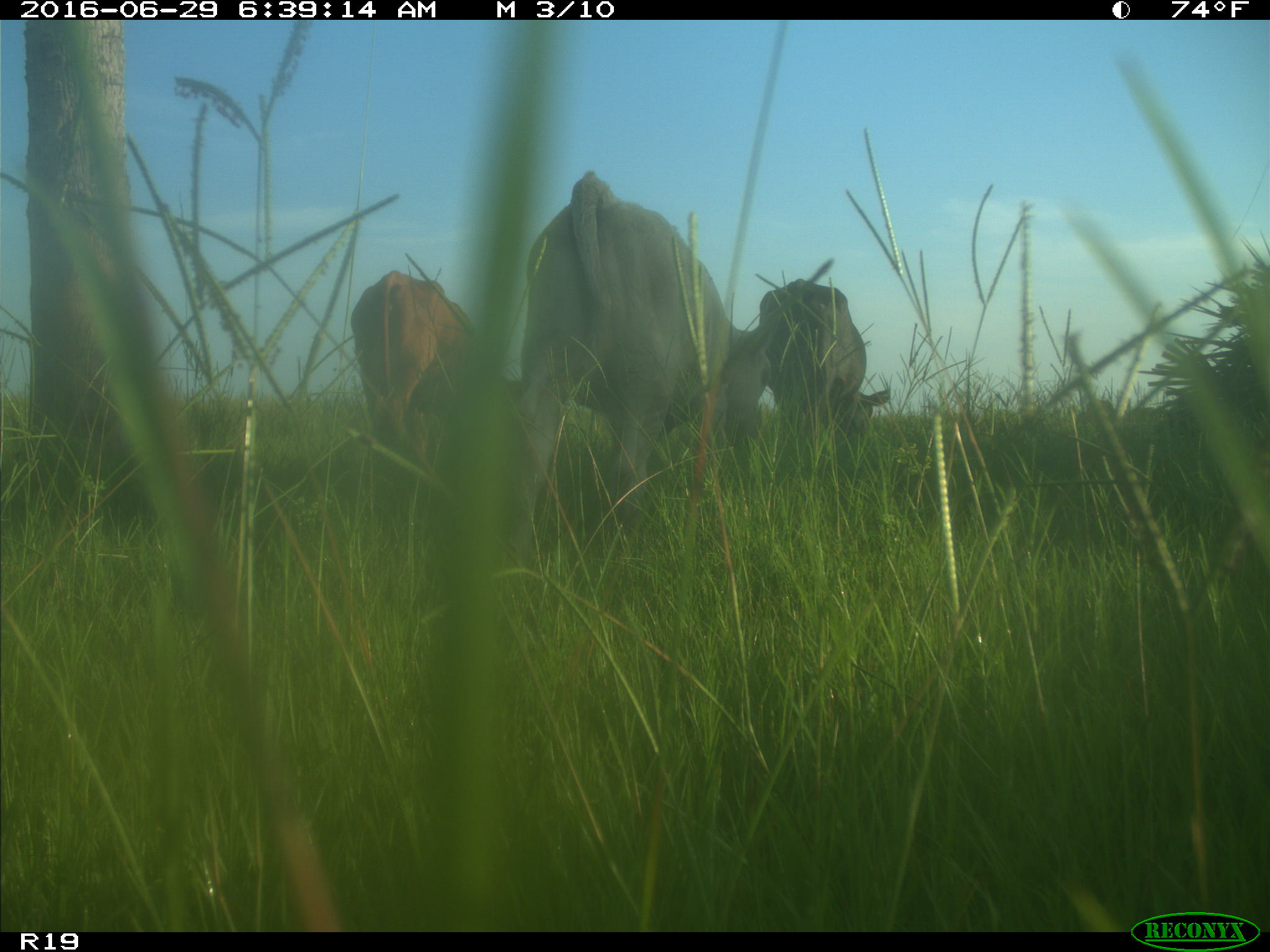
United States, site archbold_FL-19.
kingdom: Animalia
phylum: Chordata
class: Mammalia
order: Artiodactyla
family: Bovidae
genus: Bos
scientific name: Bos taurus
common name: domestic cow